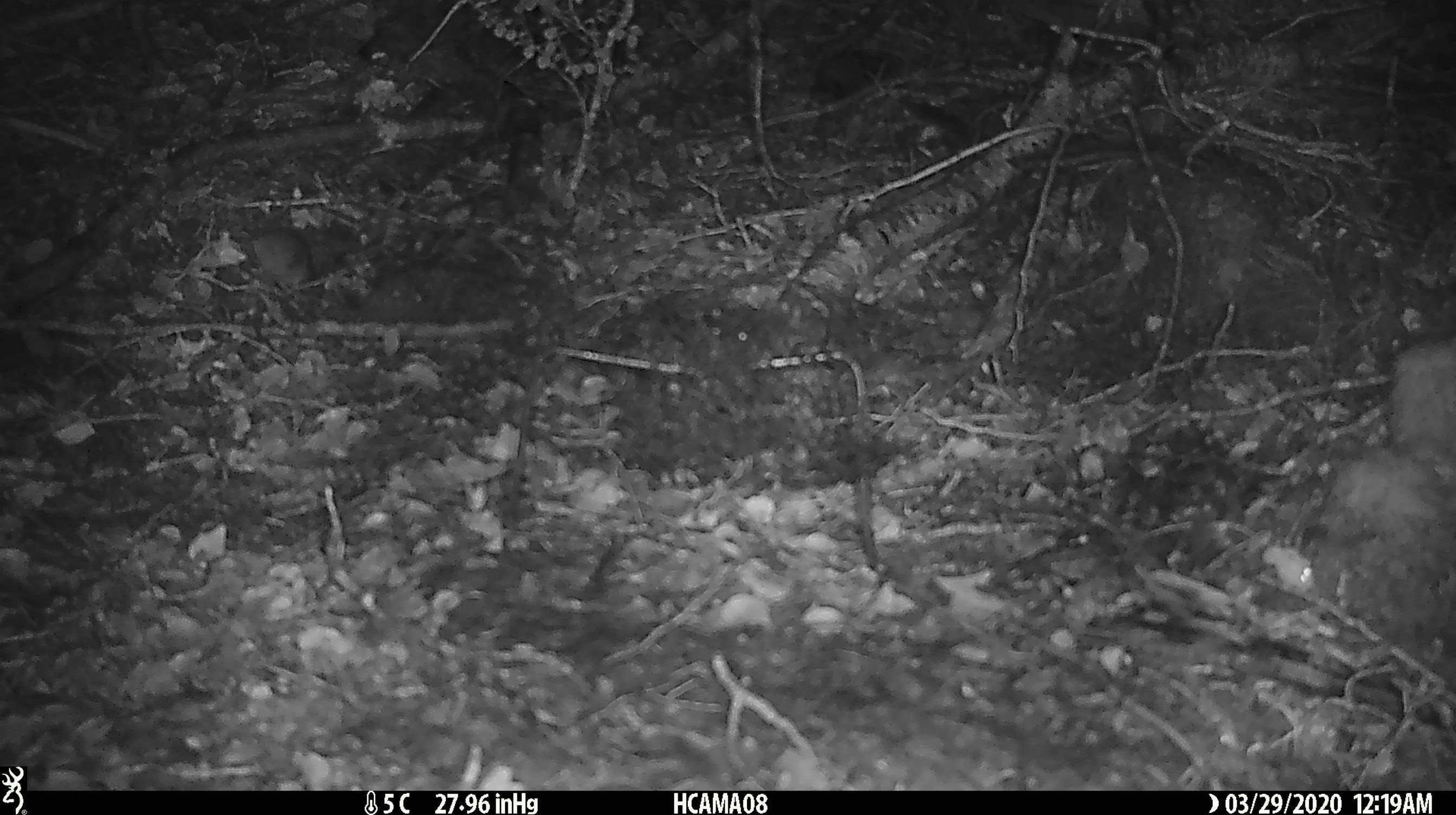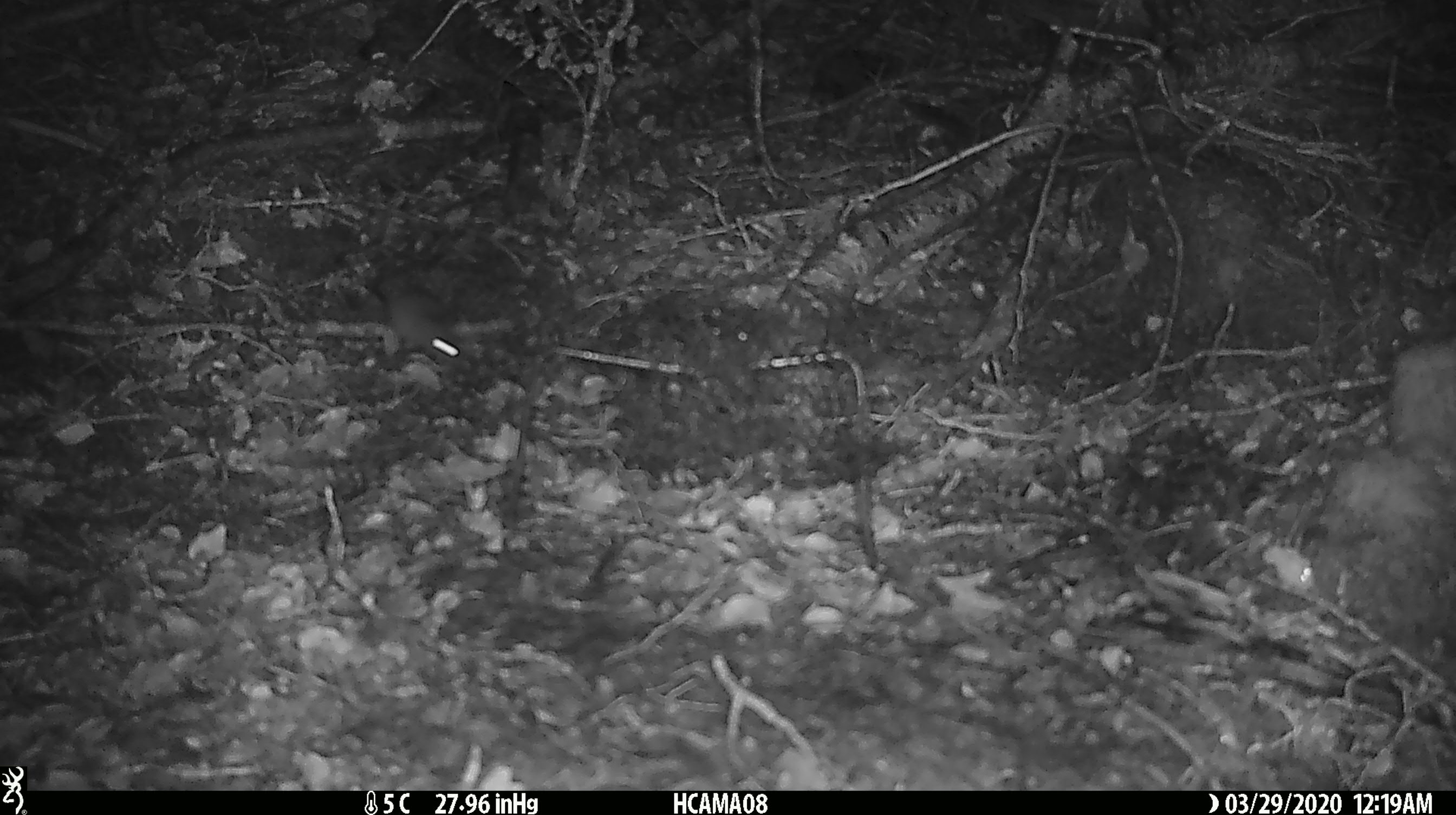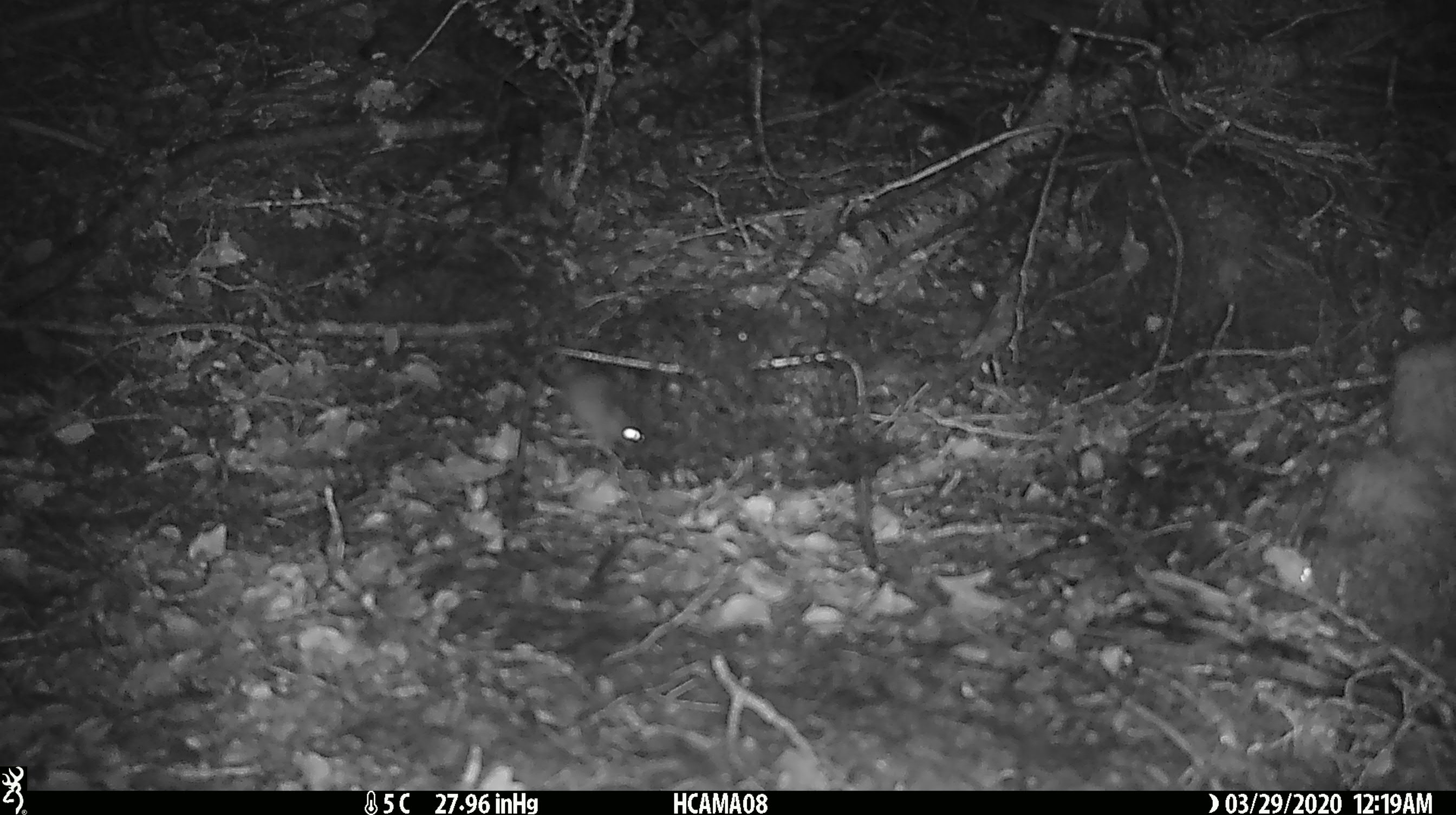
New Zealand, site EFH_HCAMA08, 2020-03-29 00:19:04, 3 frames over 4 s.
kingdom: Animalia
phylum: Chordata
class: Mammalia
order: Rodentia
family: Muridae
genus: Mus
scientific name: Mus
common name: mouse